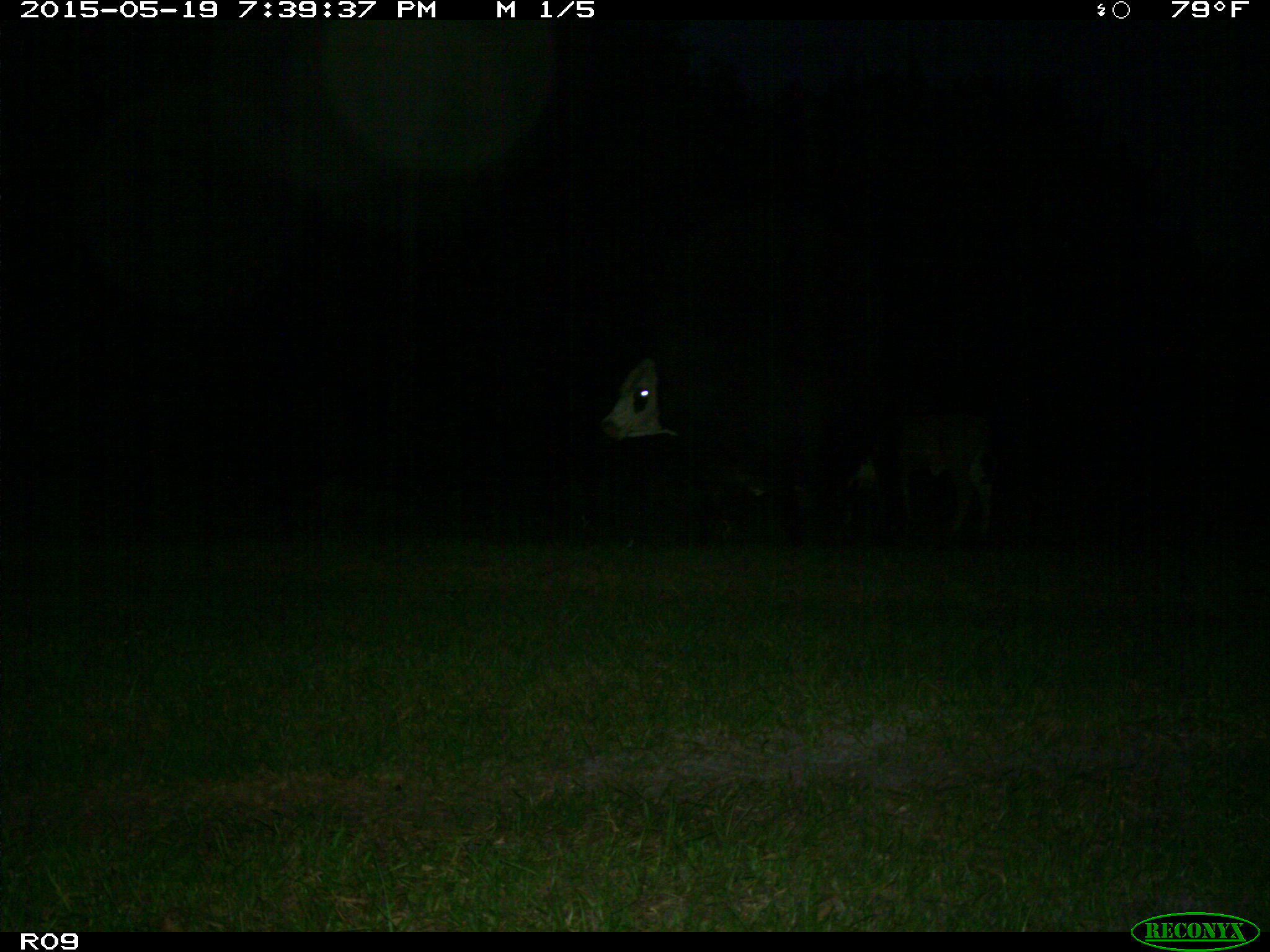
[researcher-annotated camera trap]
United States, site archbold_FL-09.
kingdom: Animalia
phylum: Chordata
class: Mammalia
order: Artiodactyla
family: Bovidae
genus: Bos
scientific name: Bos taurus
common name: domestic cow